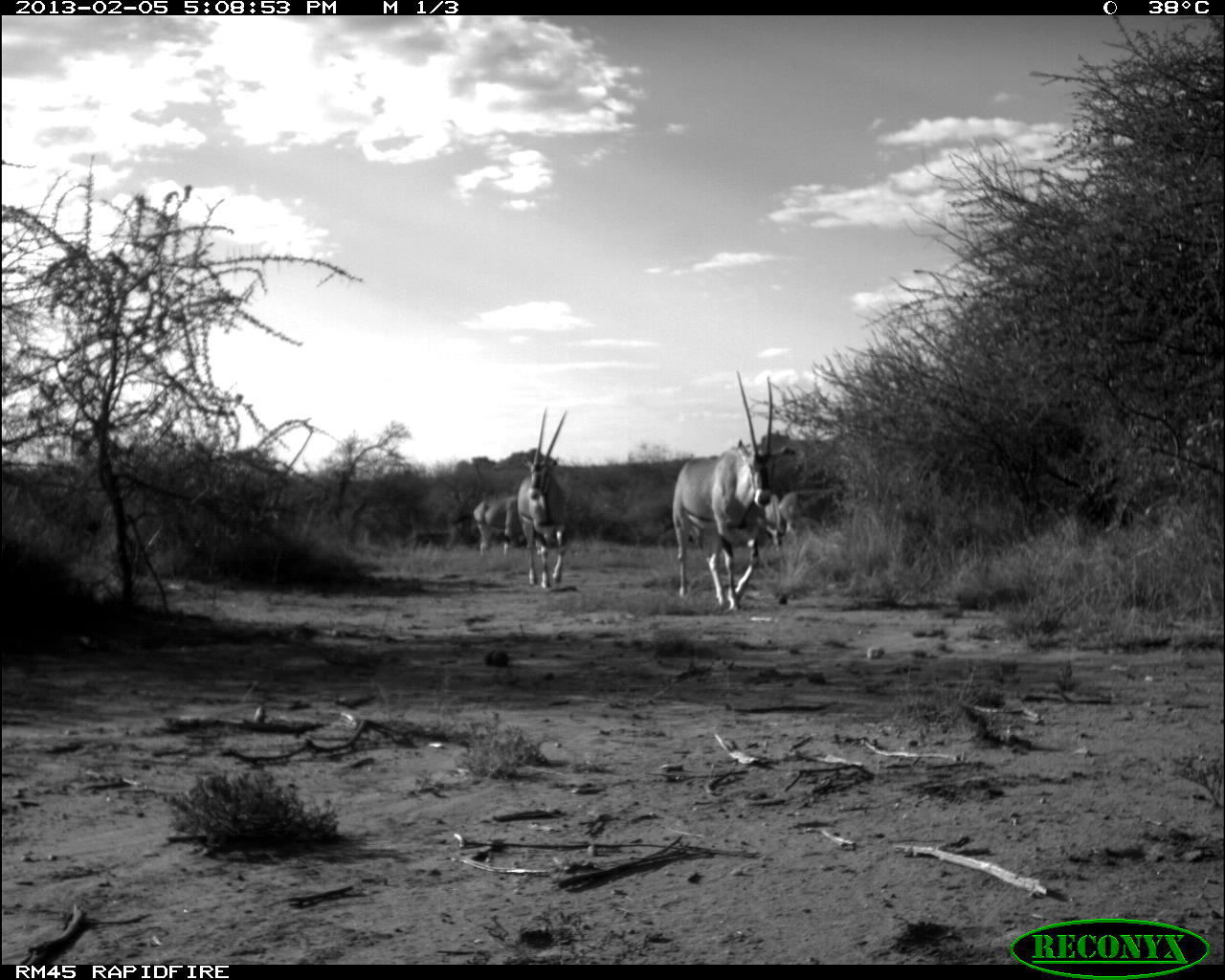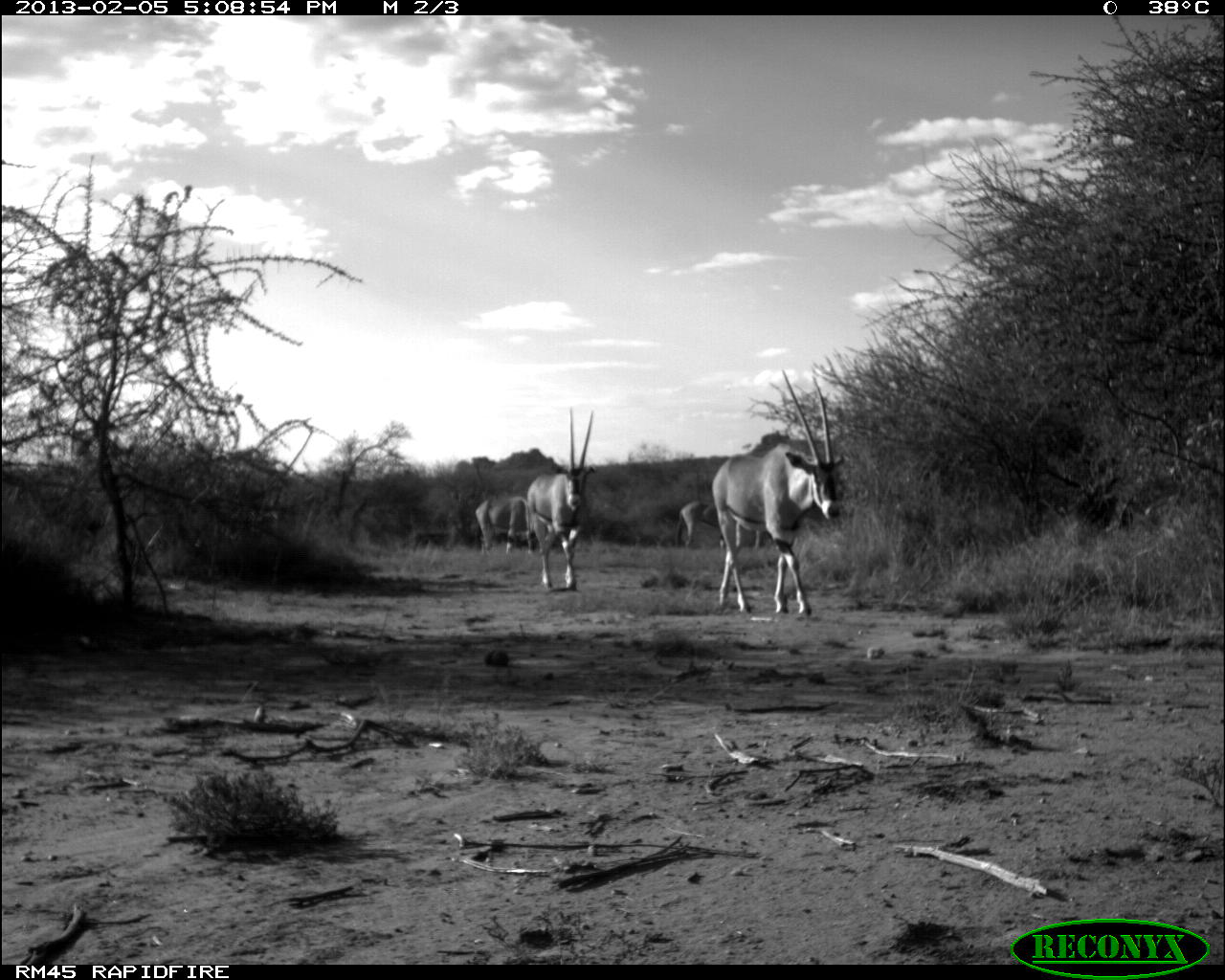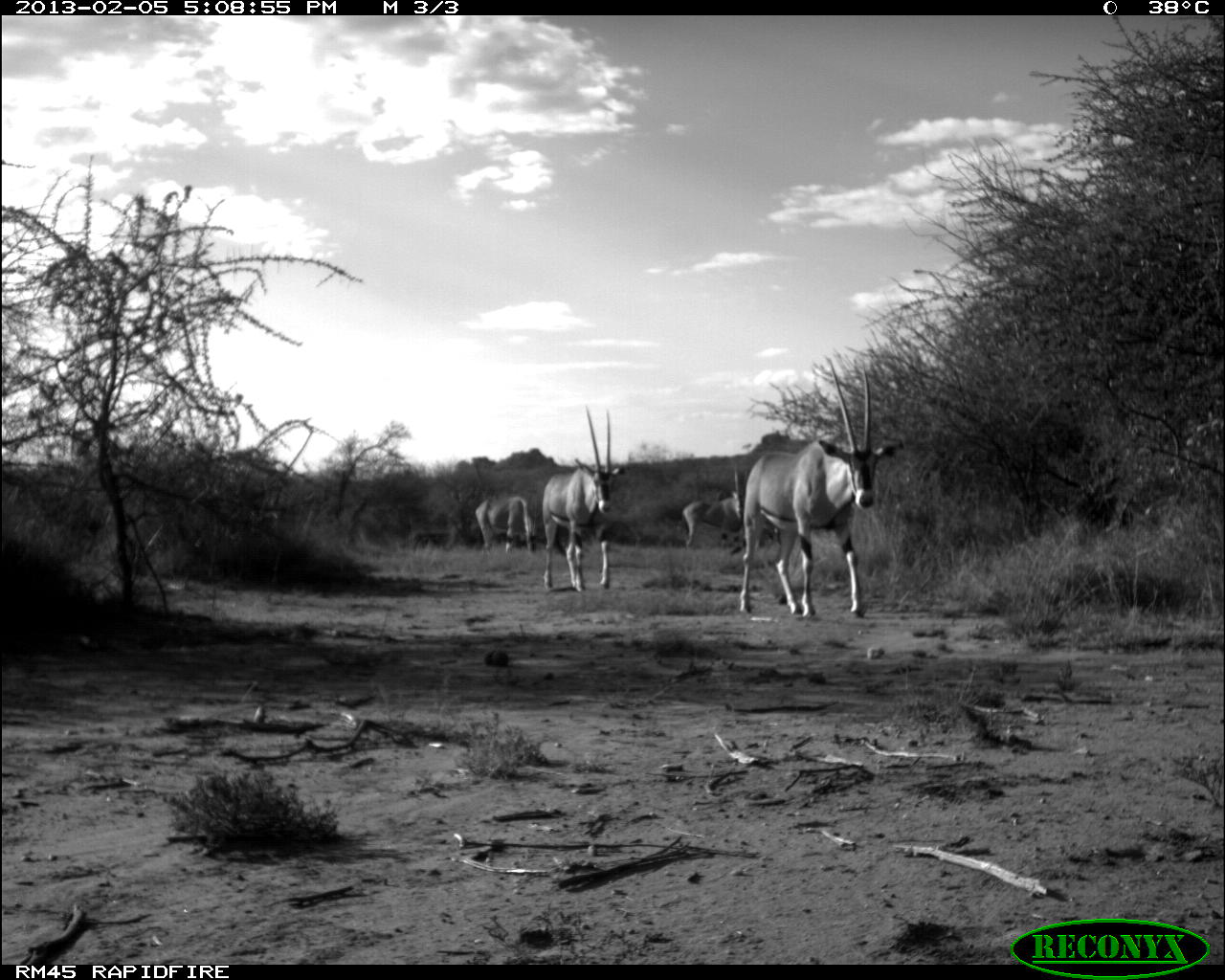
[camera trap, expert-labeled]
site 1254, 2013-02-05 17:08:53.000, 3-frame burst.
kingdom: Animalia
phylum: Chordata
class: Mammalia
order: Artiodactyla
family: Bovidae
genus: Oryx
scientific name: Oryx beisa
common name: east african oryx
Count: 5.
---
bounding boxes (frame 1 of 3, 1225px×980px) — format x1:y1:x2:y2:
oryx beisa: 673:368:775:611; 517:405:573:589; 472:496:515:553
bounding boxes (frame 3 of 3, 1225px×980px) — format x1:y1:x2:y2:
oryx beisa: 739:357:900:617; 502:292:636:577; 682:467:743:544; 475:493:538:555